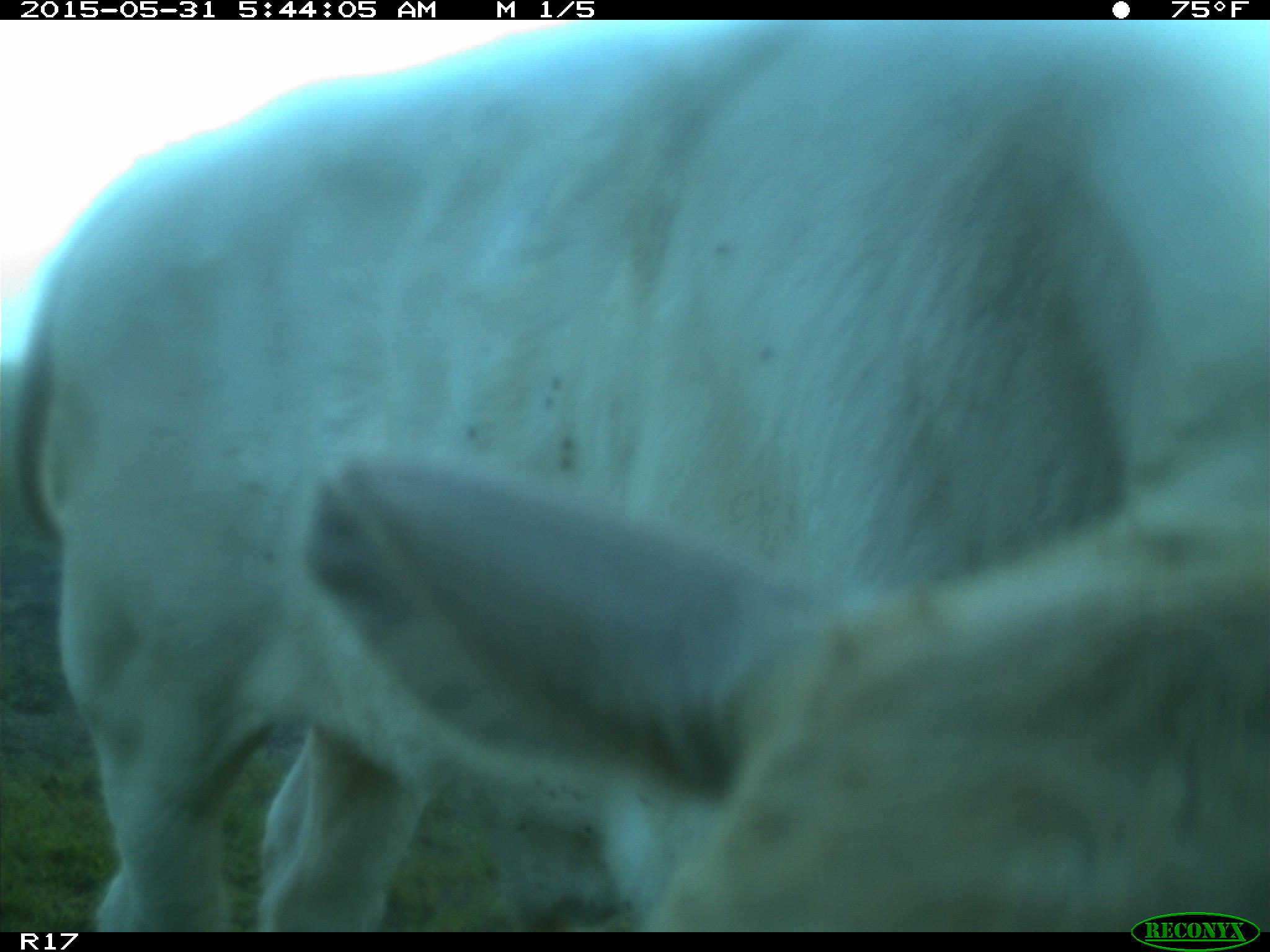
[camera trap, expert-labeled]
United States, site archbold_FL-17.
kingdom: Animalia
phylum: Chordata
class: Mammalia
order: Artiodactyla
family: Bovidae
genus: Bos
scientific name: Bos taurus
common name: domestic cow